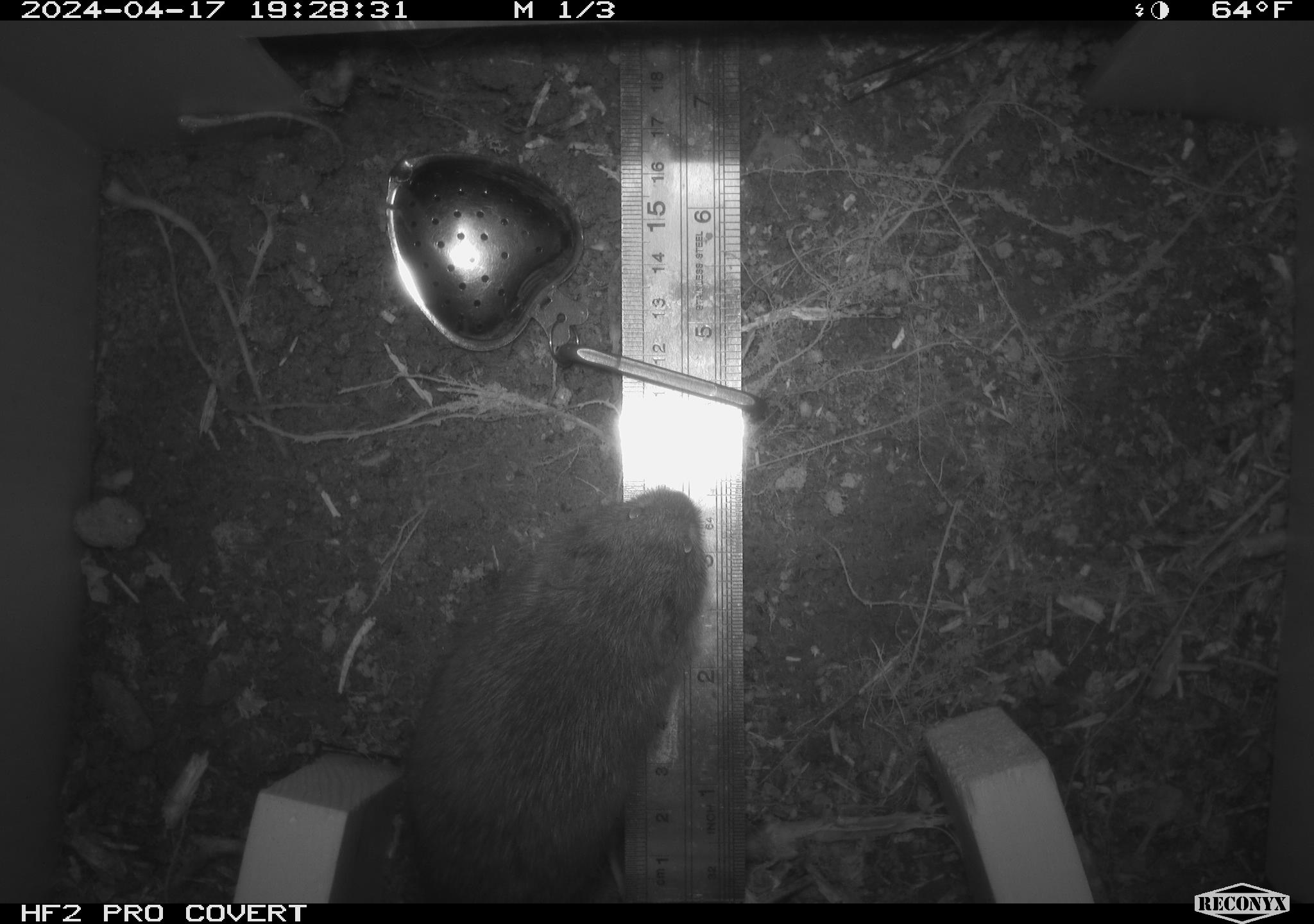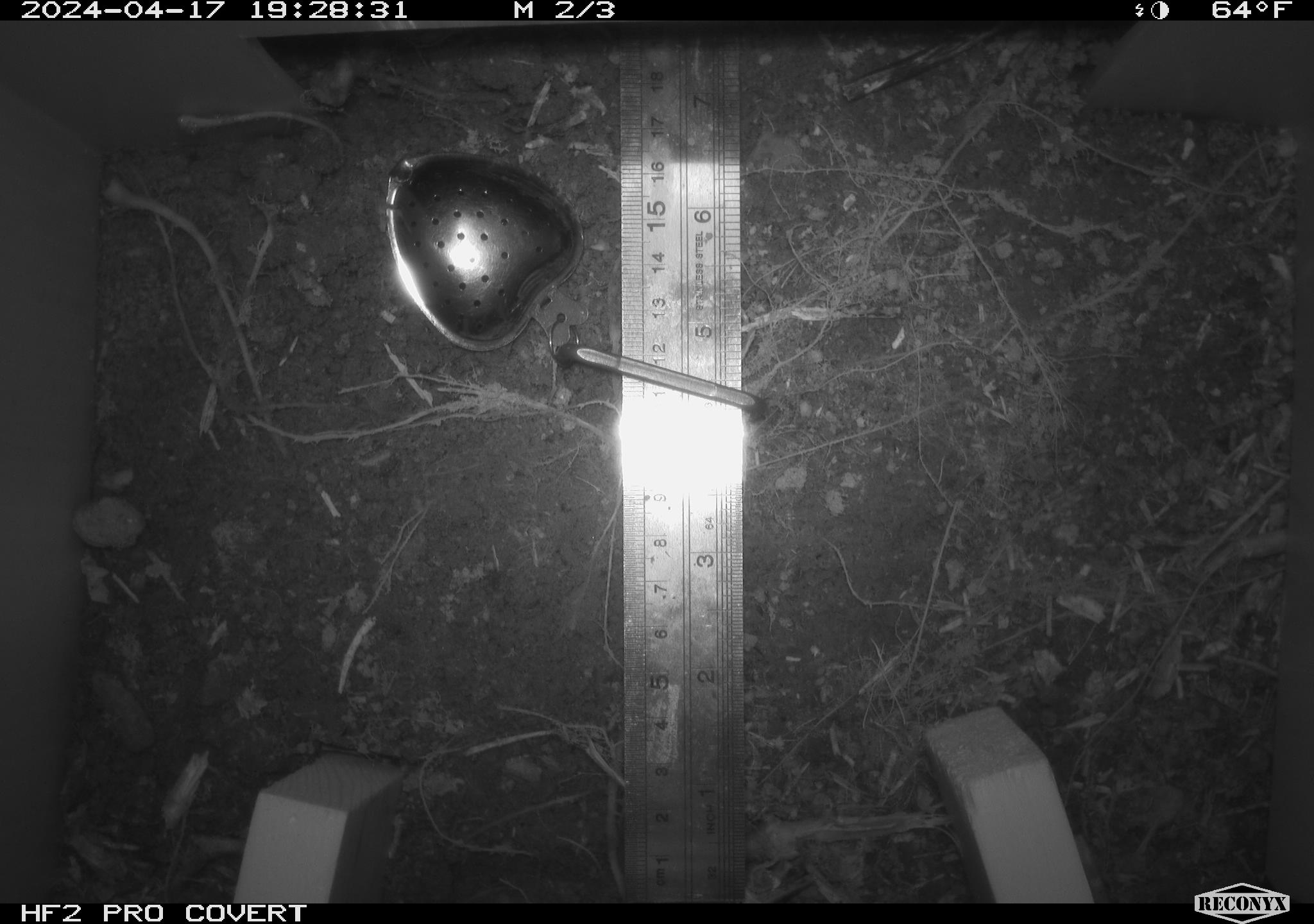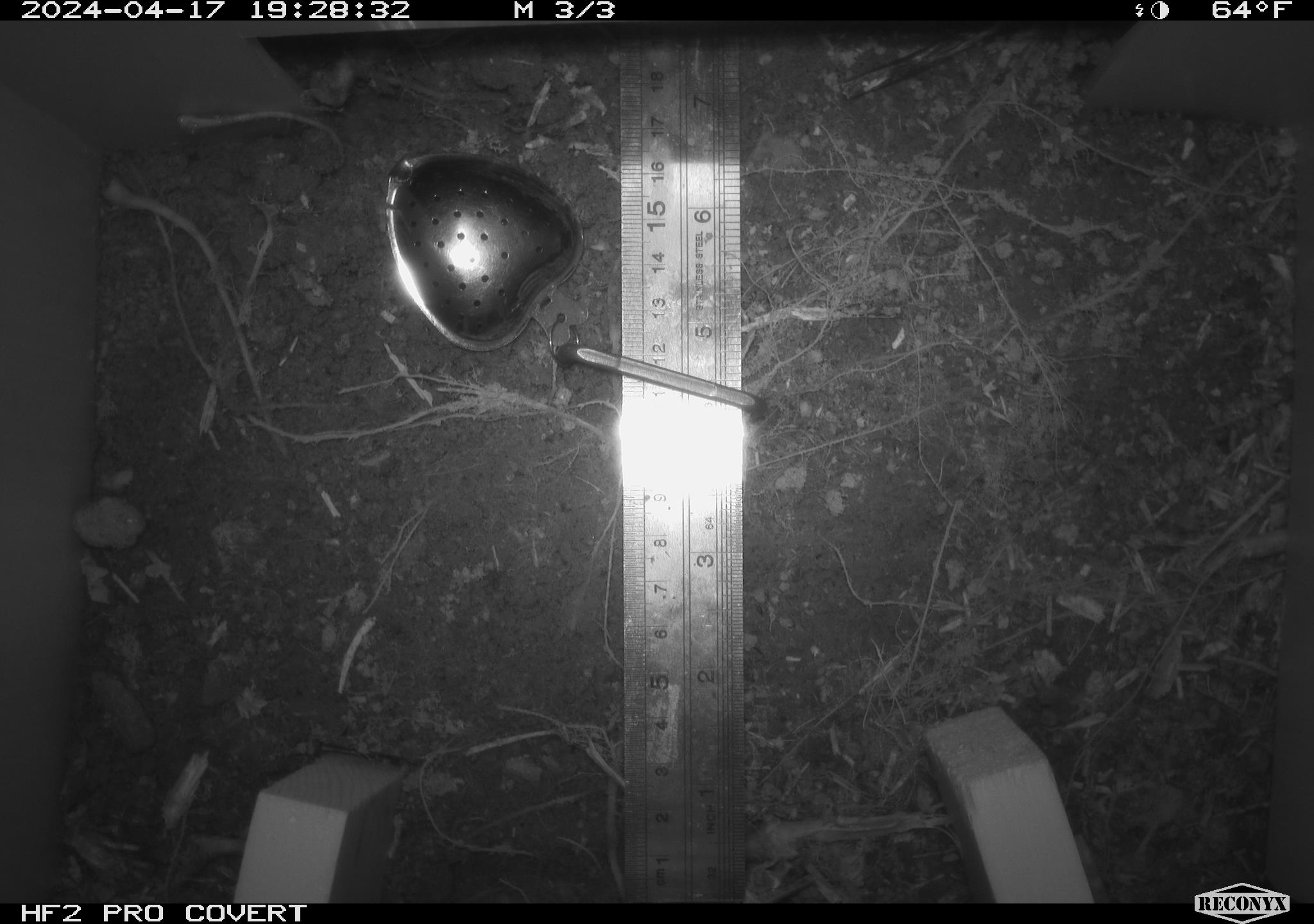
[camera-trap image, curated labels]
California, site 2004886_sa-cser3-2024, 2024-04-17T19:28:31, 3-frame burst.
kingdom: Animalia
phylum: Chordata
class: Mammalia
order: Rodentia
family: Cricetidae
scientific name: Cricetidae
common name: hamsters, voles, lemmings, and allies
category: cricetidae family